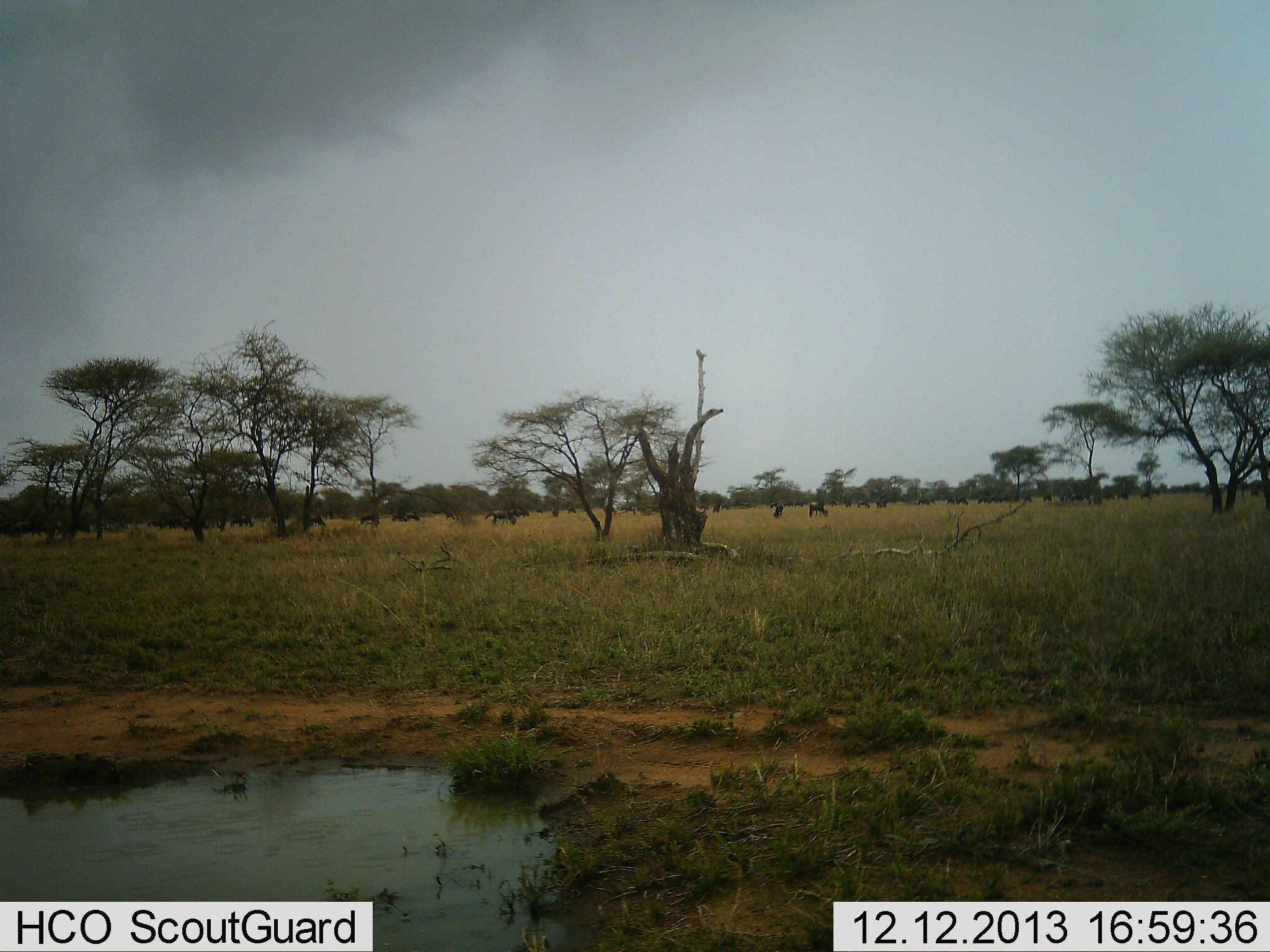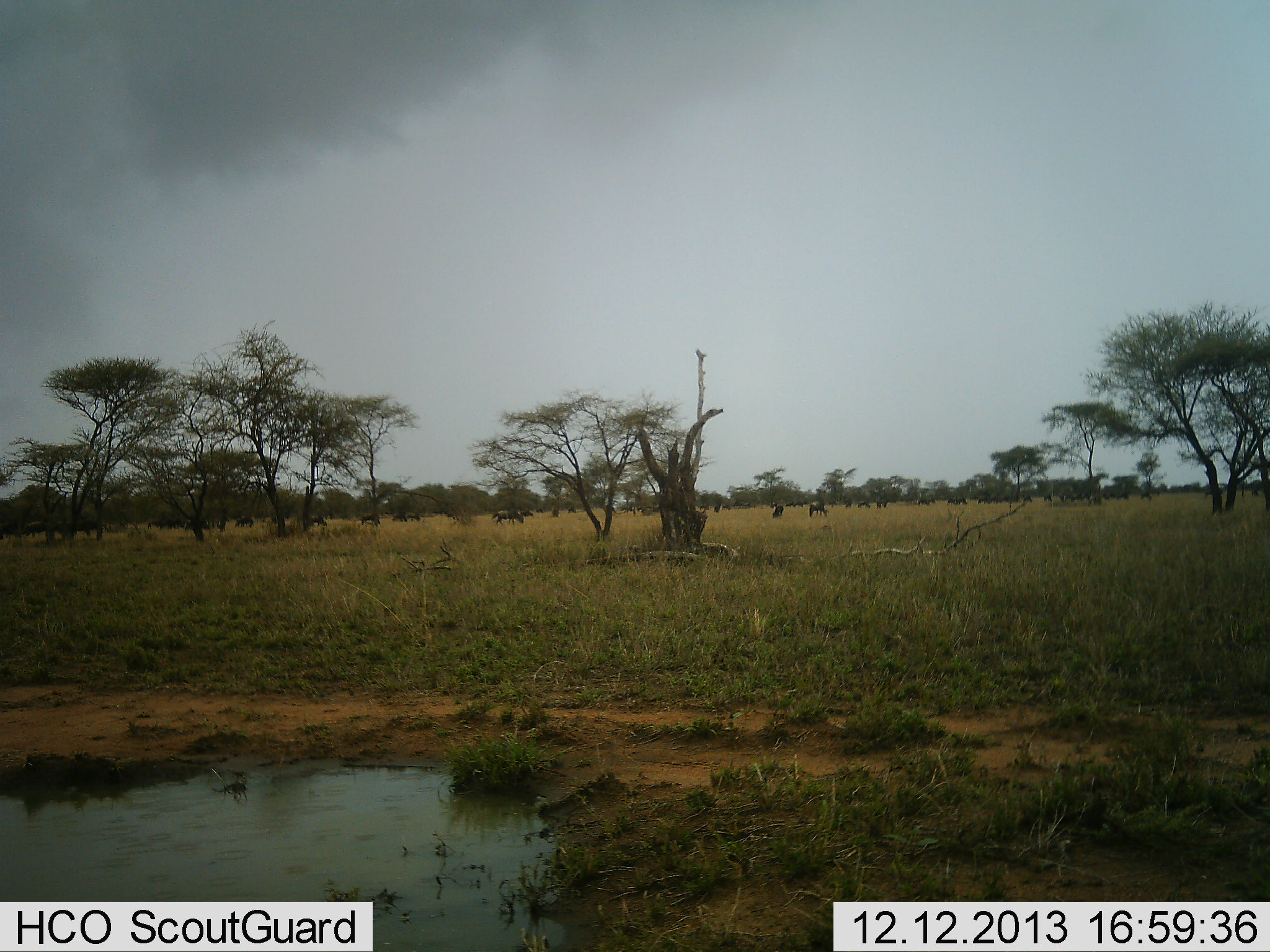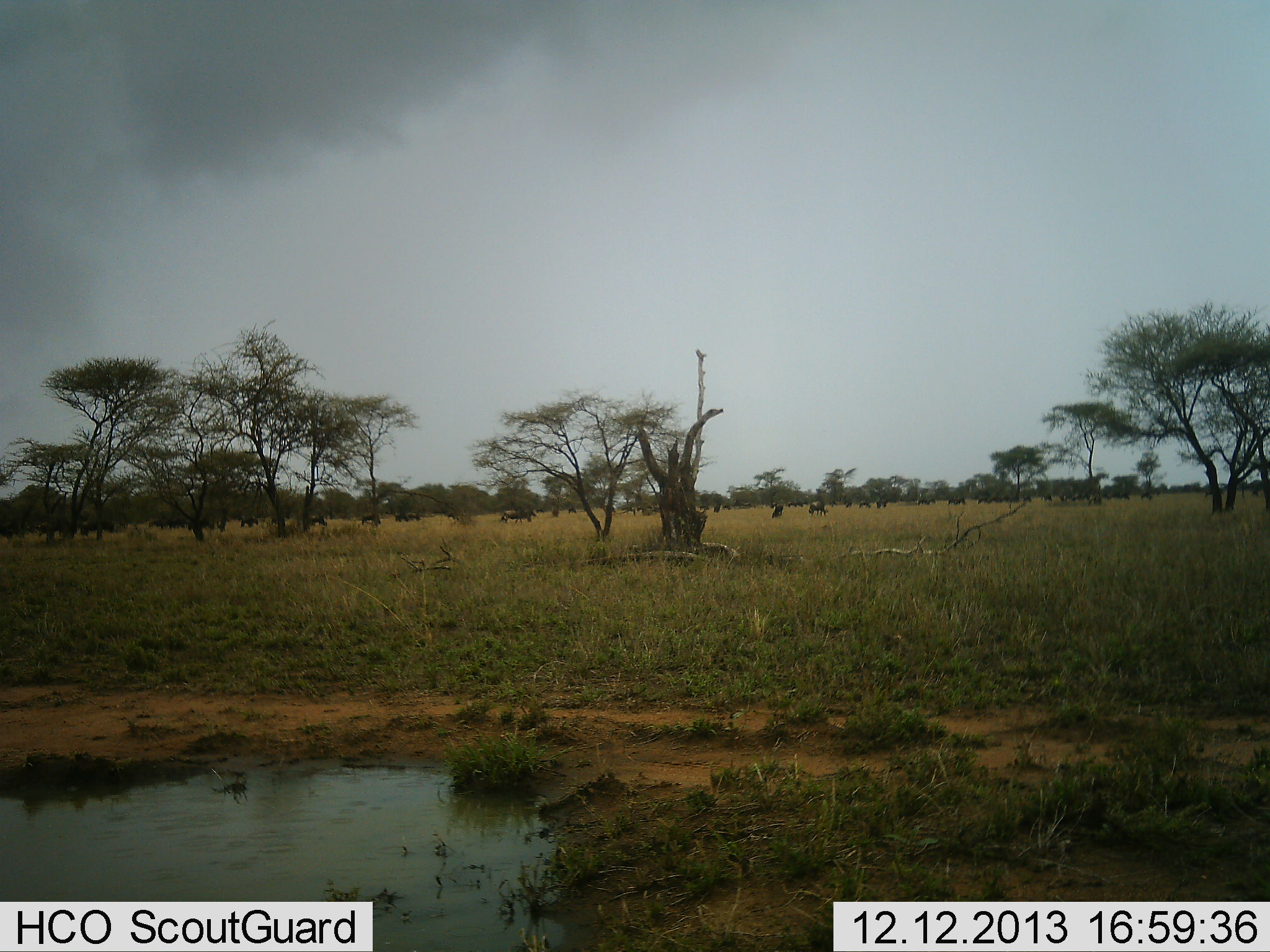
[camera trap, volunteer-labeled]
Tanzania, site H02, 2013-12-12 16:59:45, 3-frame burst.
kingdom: Animalia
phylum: Chordata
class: Mammalia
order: Artiodactyla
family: Bovidae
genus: Connochaetes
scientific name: Connochaetes taurinus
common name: blue wildebeest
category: wildebeest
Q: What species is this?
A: Wildebeest (blue wildebeest) (Connochaetes taurinus).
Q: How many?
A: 11-50.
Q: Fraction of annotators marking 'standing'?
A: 50%.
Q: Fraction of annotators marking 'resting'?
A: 10%.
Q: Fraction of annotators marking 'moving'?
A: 70%.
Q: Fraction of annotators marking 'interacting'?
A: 10%.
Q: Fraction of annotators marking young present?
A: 0%.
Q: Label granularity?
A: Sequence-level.